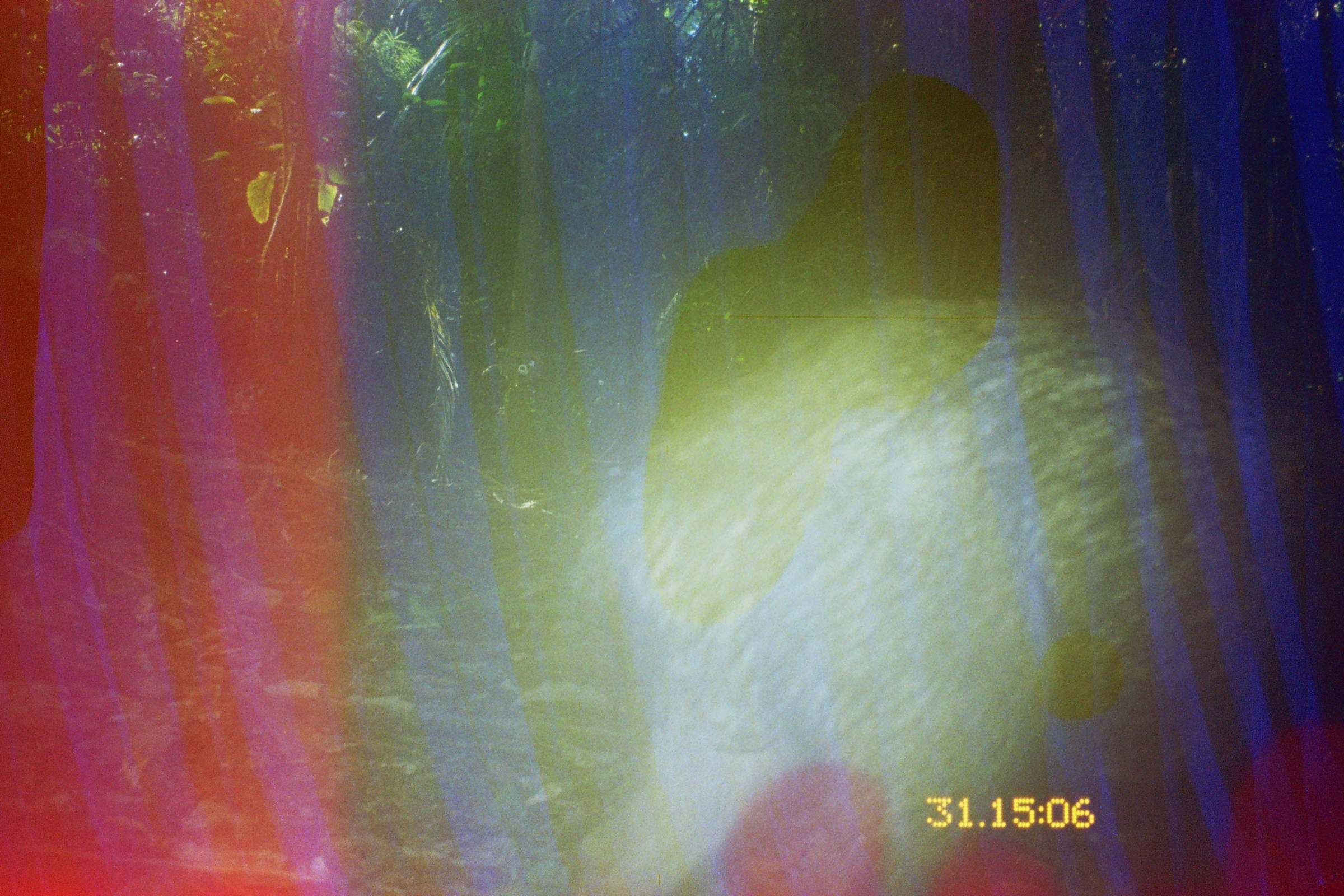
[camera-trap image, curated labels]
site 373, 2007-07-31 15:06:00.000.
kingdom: Animalia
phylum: Chordata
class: Mammalia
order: Artiodactyla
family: Tayassuidae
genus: Tayassu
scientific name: Tayassu pecari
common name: white-lipped peccary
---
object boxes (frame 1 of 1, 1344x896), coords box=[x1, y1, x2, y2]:
tayassu pecari: box=[581, 287, 1344, 896]